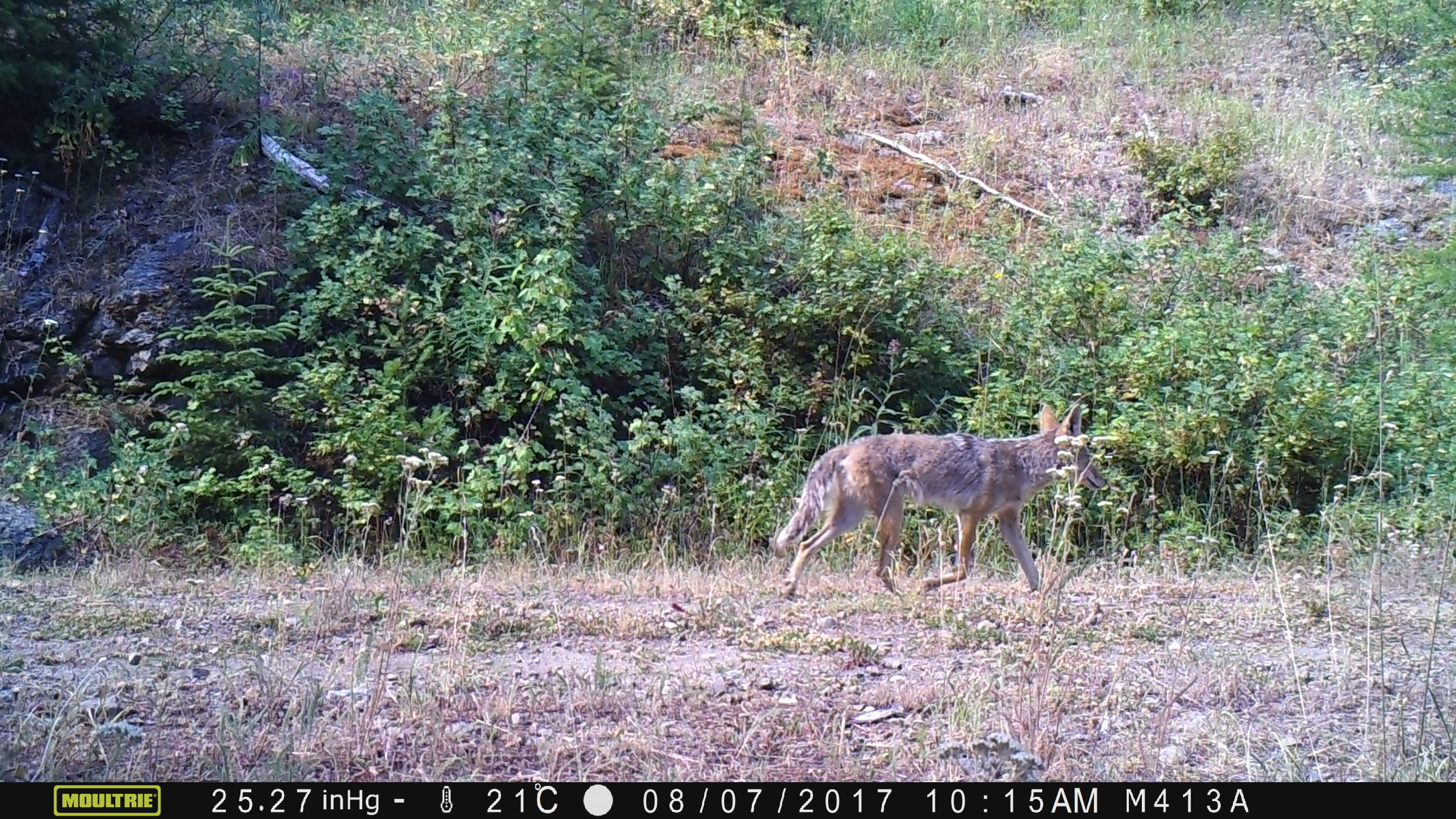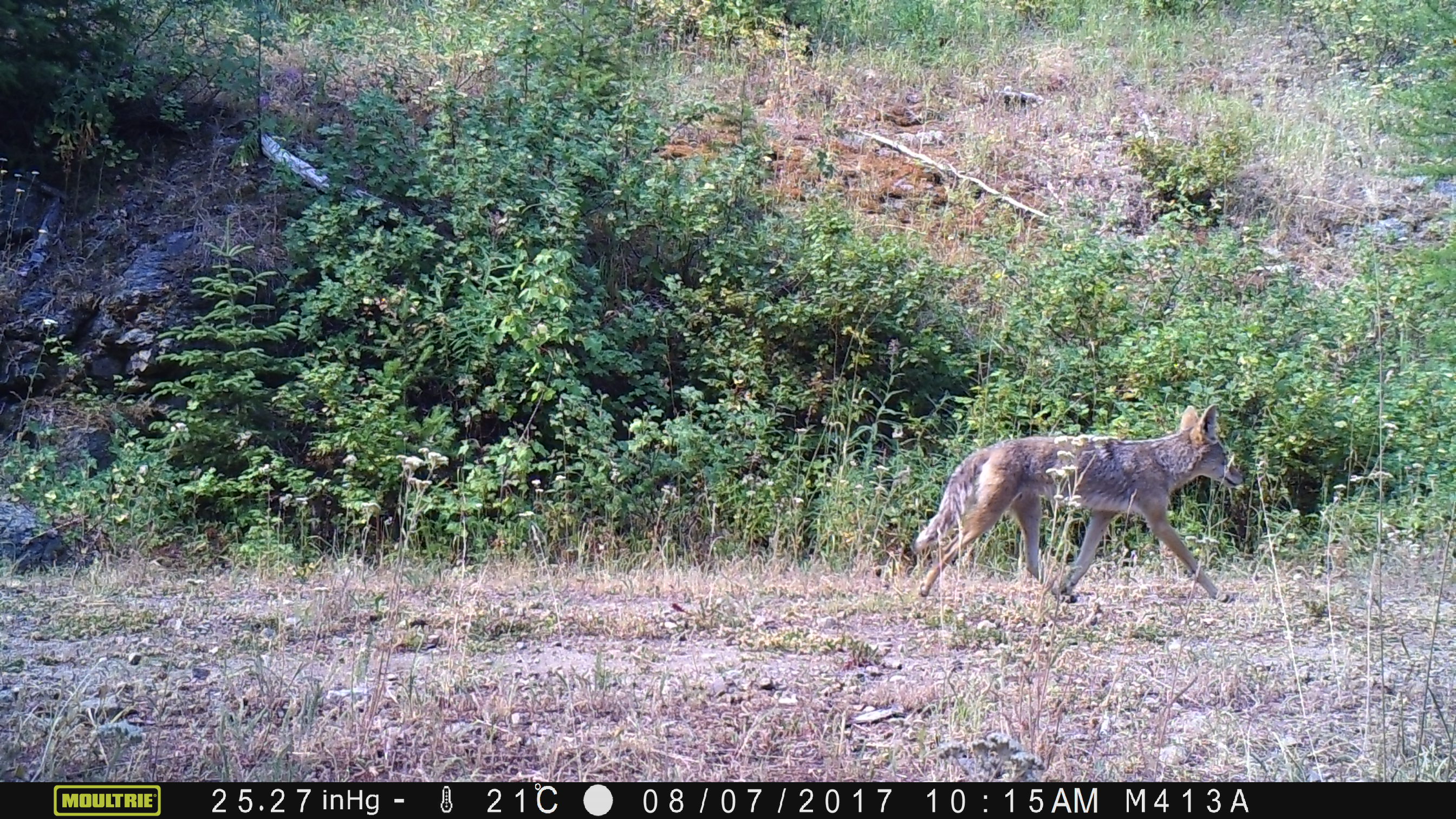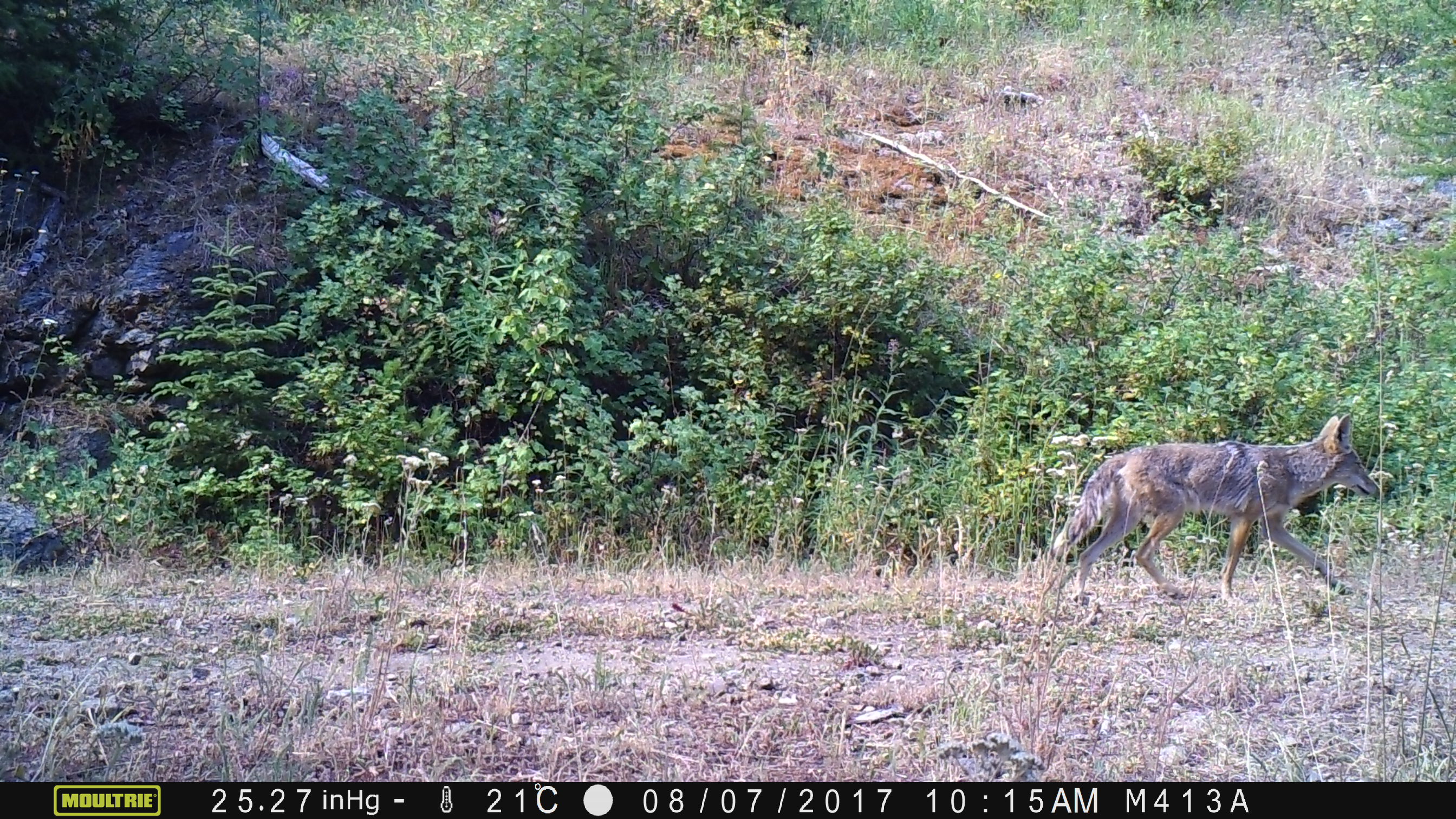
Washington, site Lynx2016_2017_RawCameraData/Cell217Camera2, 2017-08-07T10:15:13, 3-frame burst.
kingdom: Animalia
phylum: Chordata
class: Mammalia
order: Carnivora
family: Canidae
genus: Canis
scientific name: Canis latrans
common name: coyote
Canis latrans (coyote). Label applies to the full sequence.